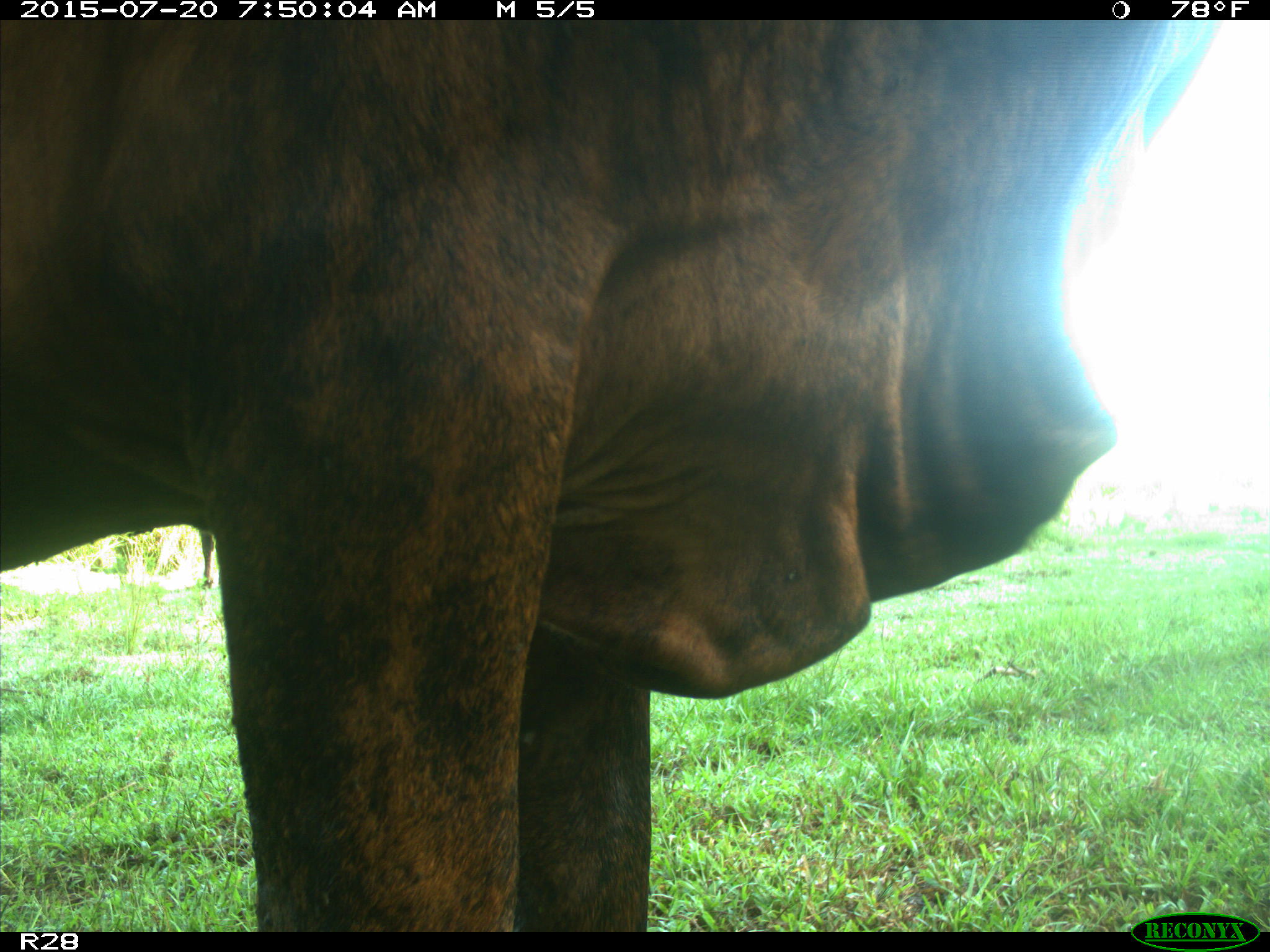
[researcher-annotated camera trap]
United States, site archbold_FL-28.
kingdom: Animalia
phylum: Chordata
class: Mammalia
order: Artiodactyla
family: Bovidae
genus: Bos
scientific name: Bos taurus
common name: domestic cow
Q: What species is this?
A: Bos taurus (domestic cow).